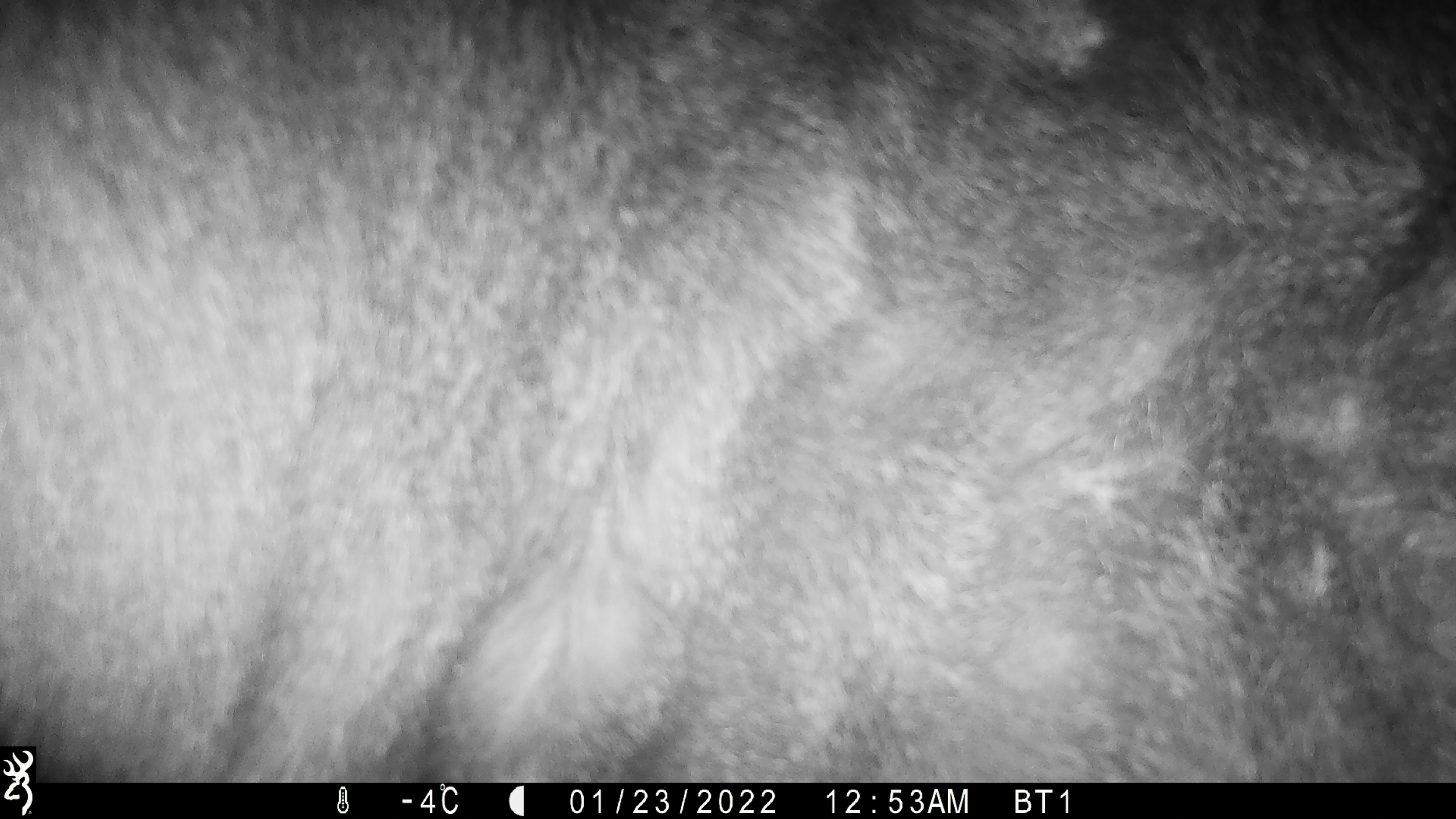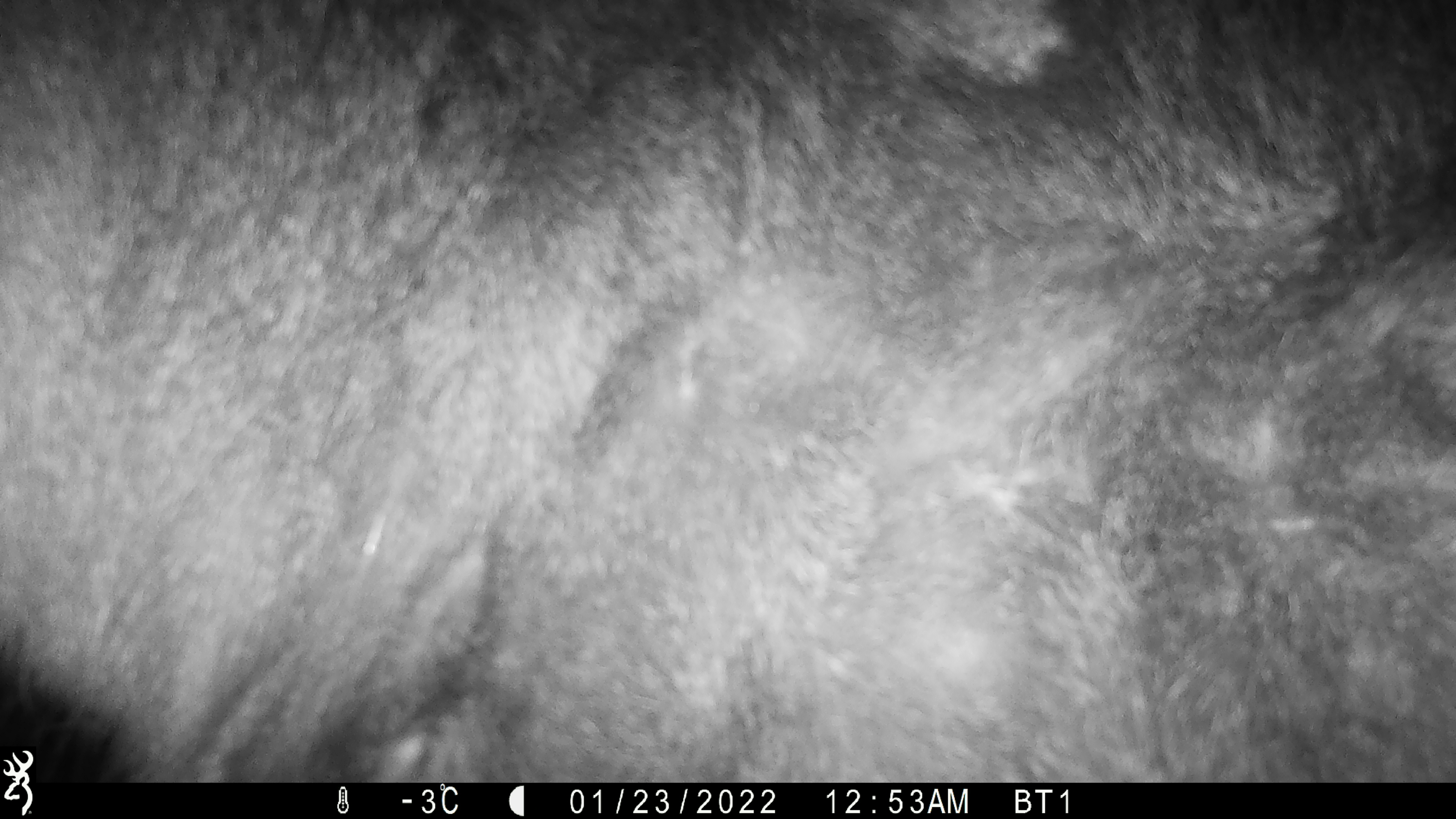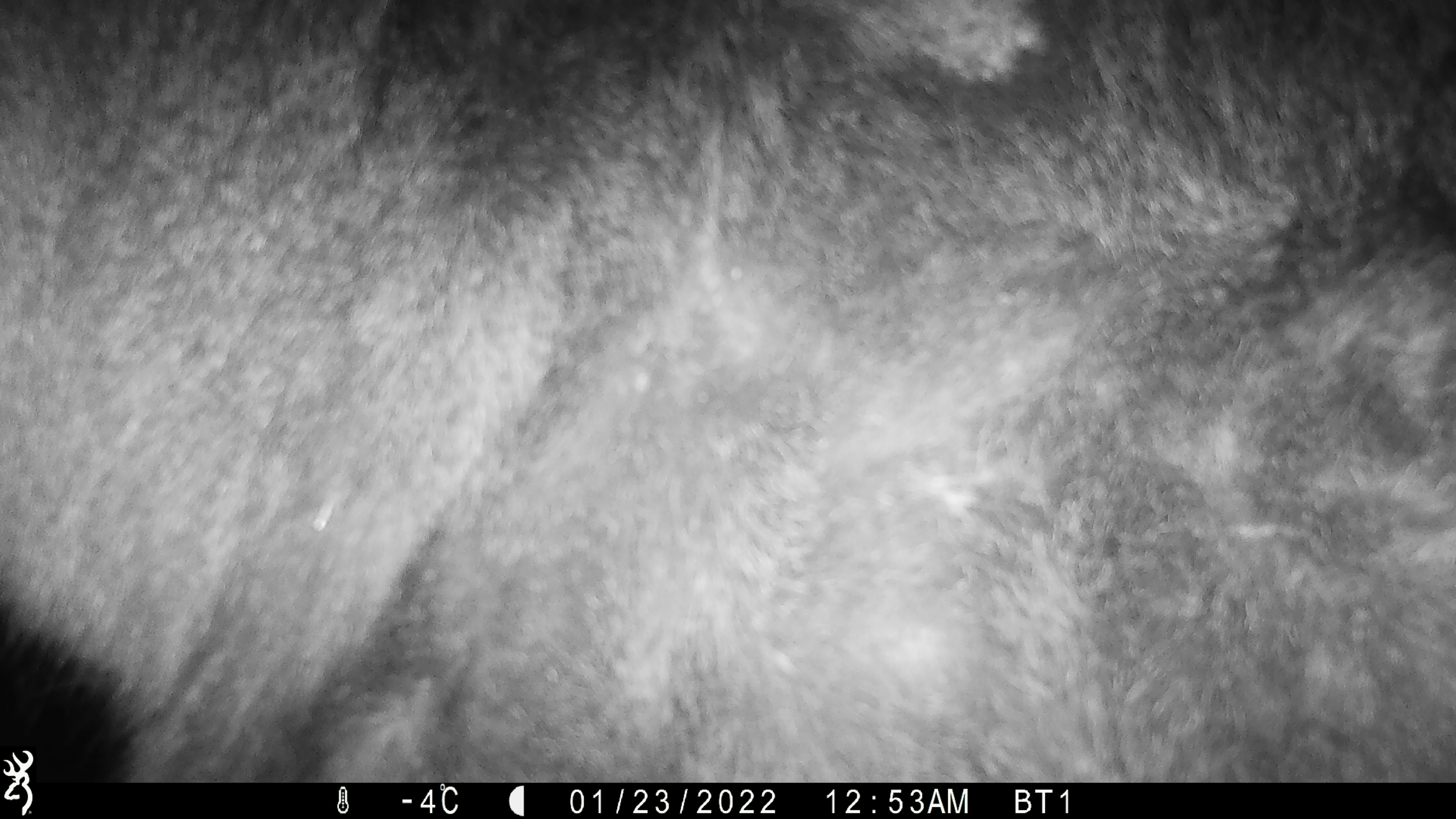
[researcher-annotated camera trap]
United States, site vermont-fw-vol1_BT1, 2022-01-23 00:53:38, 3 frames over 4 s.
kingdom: Animalia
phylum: Chordata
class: Mammalia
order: Artiodactyla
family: Cervidae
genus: Alces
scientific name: Alces alces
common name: moose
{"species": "moose (Alces alces)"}